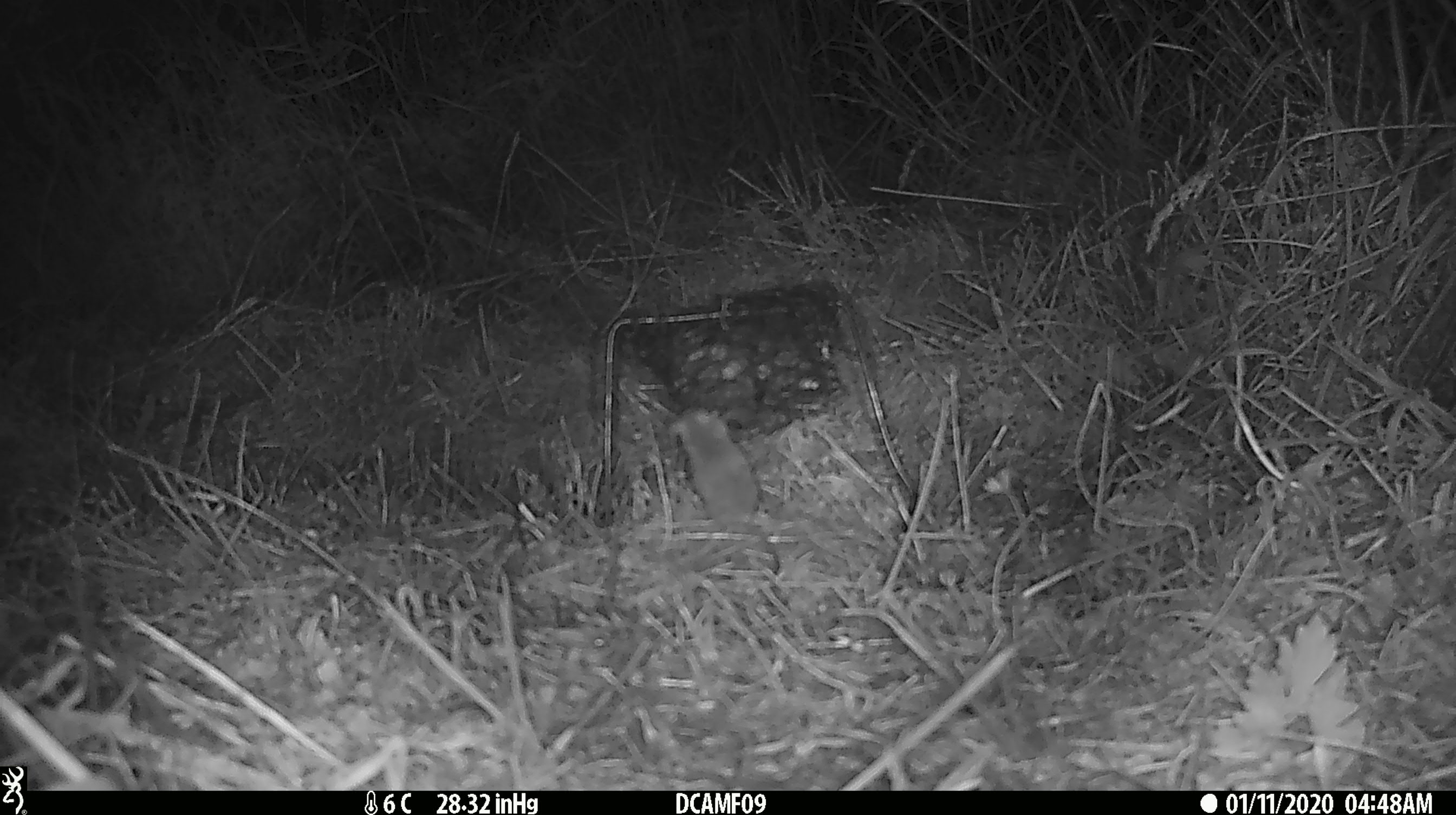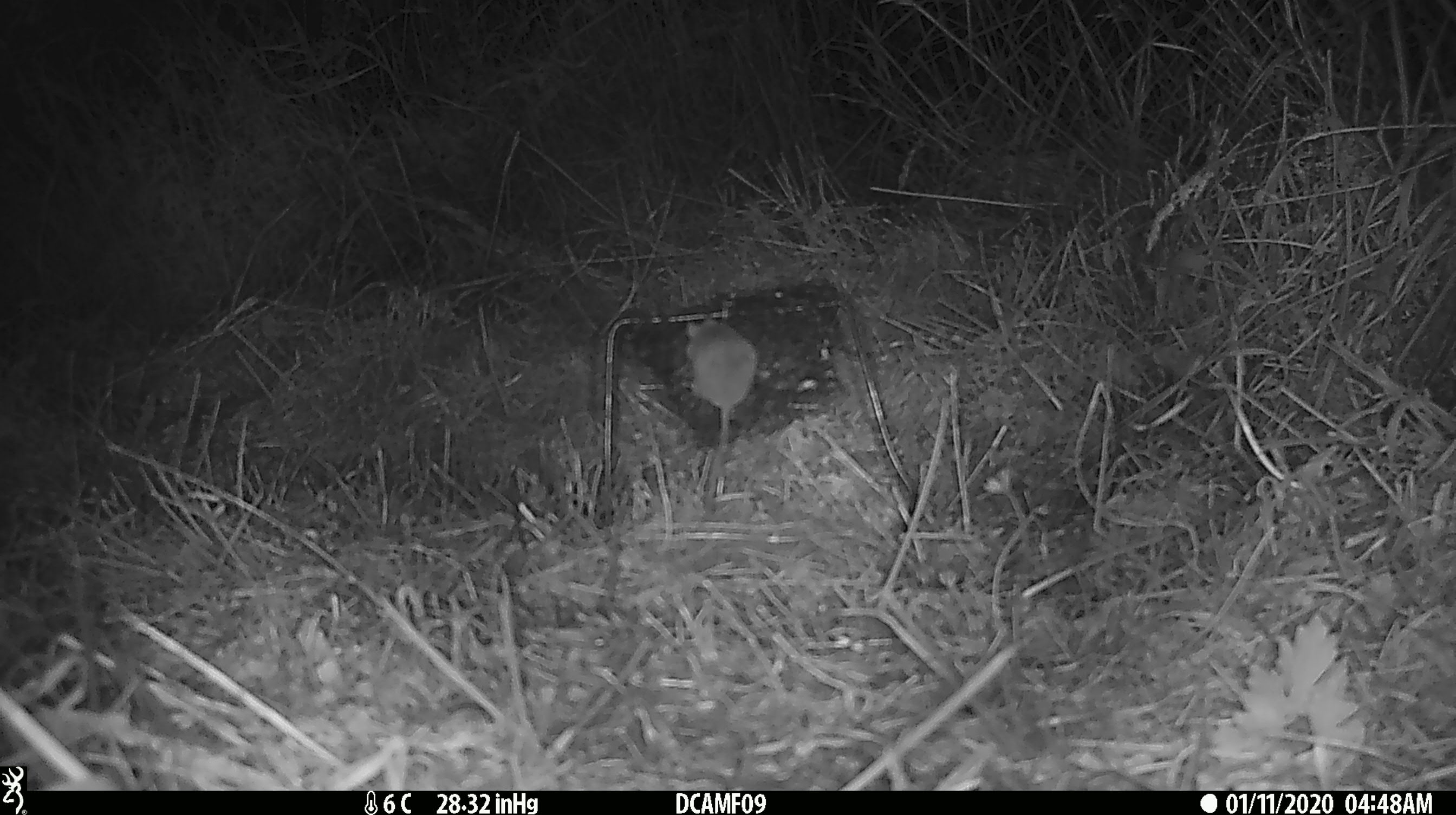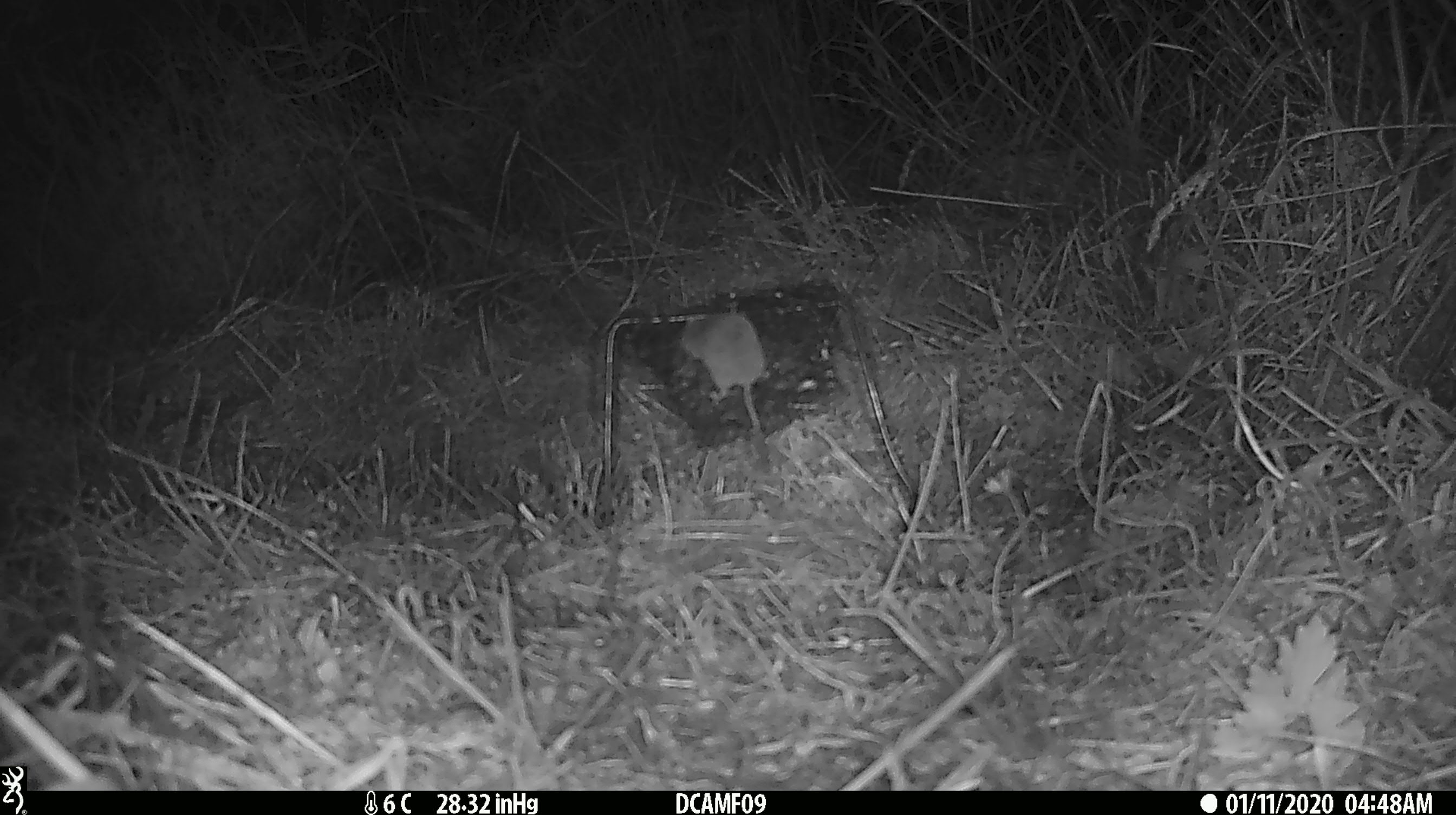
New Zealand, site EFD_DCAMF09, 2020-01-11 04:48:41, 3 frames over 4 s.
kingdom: Animalia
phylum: Chordata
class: Mammalia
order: Rodentia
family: Muridae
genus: Mus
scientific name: Mus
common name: mouse